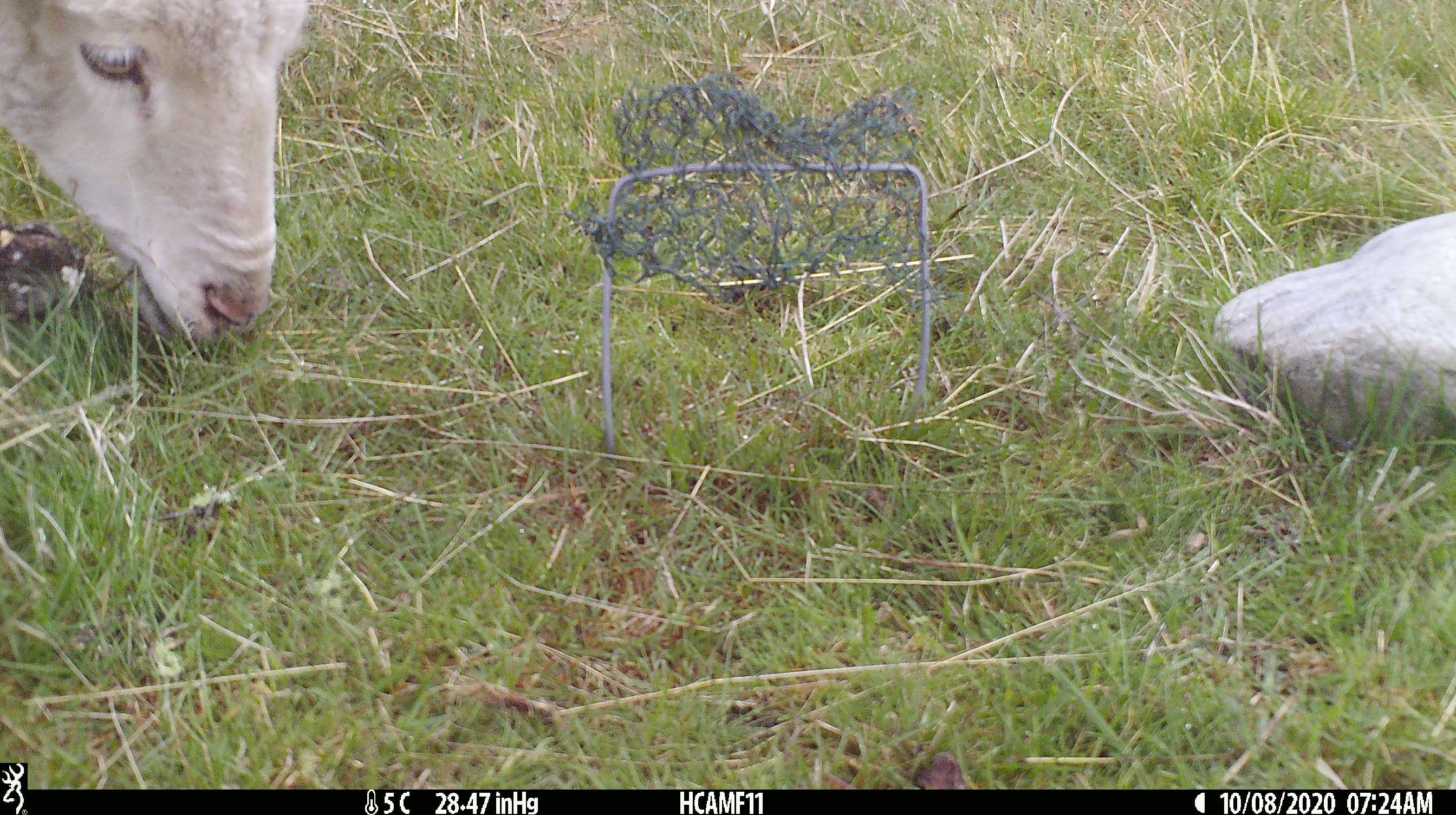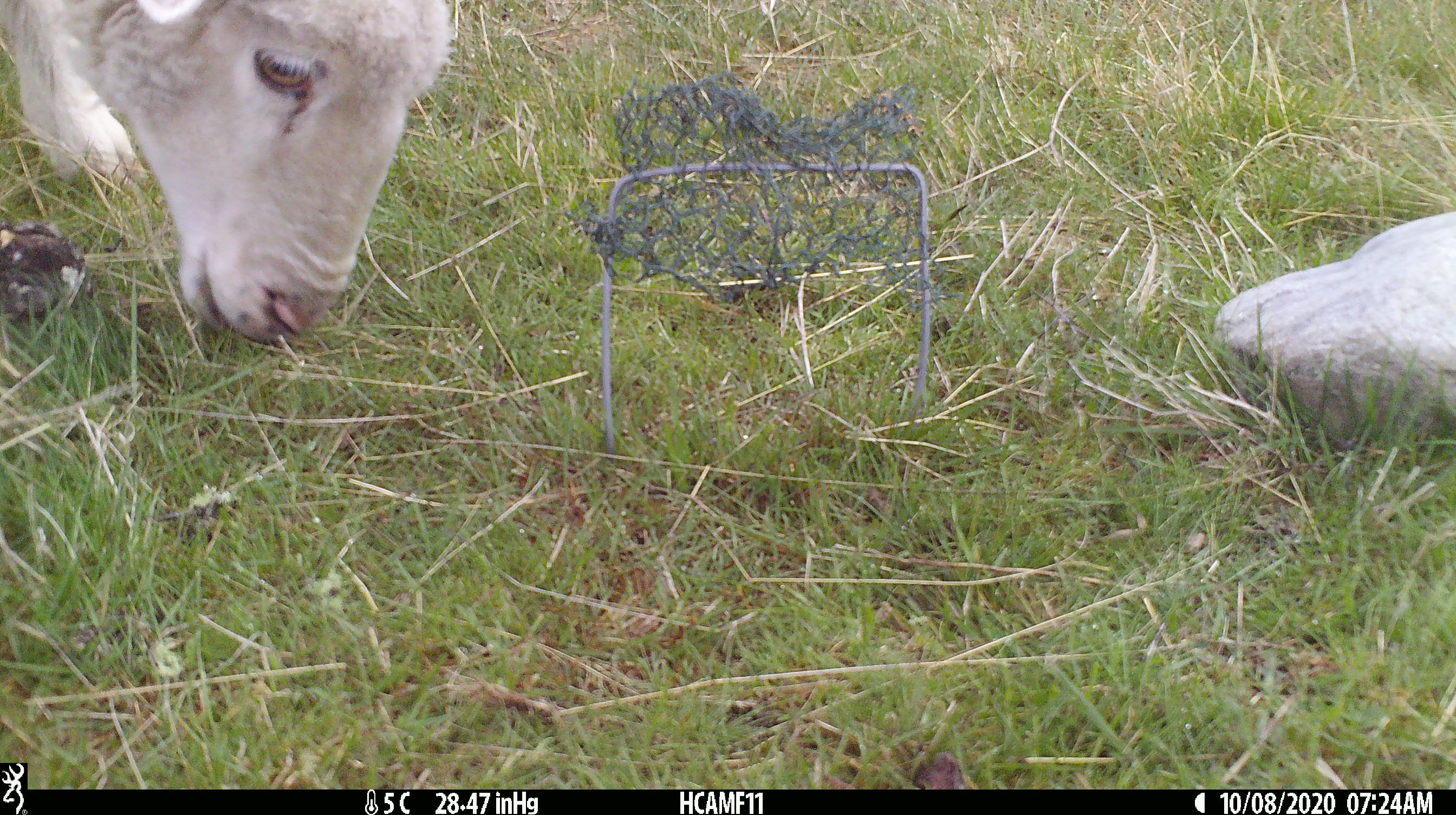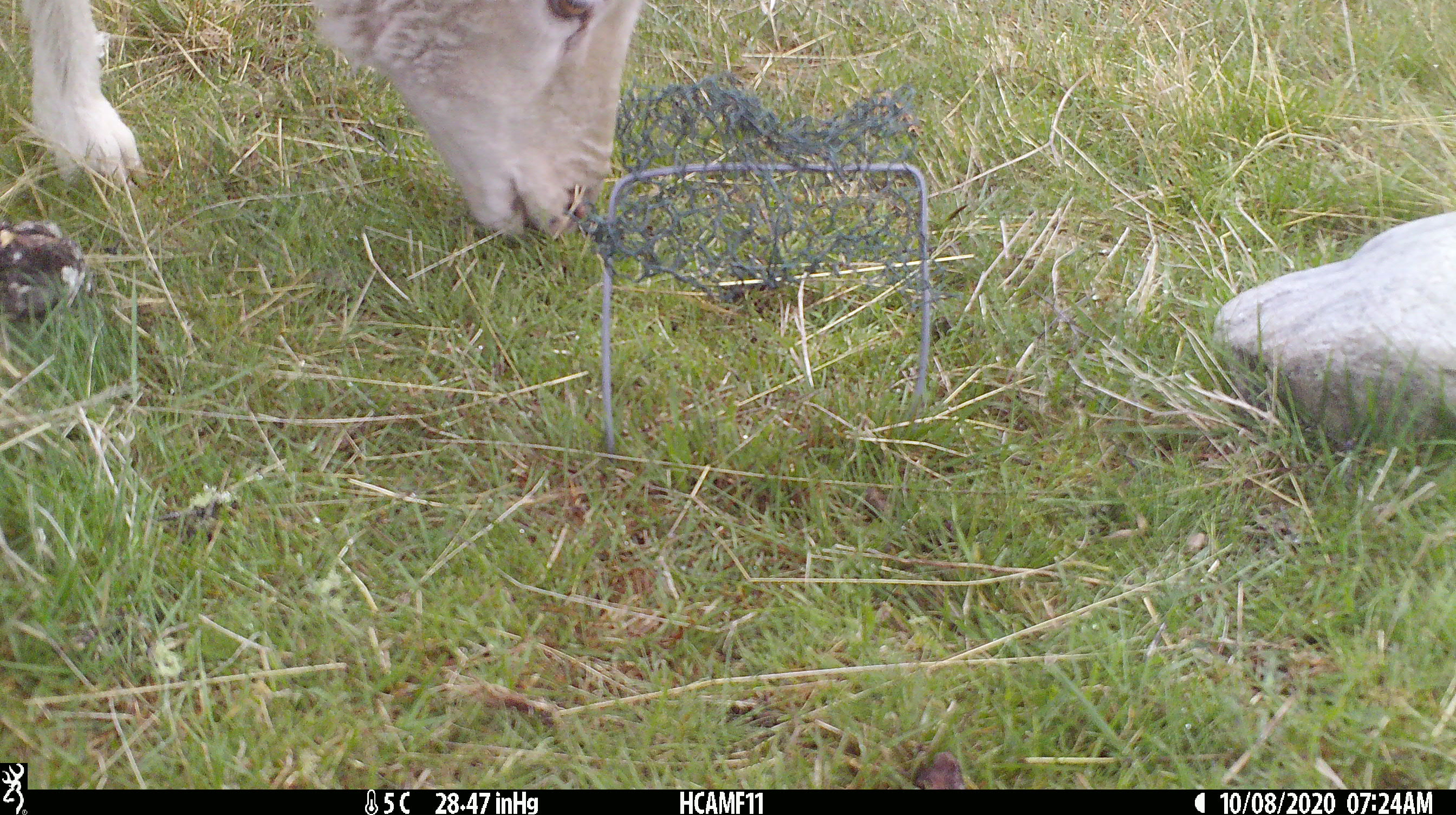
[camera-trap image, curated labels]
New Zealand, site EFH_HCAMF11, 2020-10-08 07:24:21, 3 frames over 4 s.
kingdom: Animalia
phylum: Chordata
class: Mammalia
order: Artiodactyla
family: Bovidae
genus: Ovis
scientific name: Ovis aries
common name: domestic sheep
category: sheep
Sheep (domestic sheep) (Ovis aries).